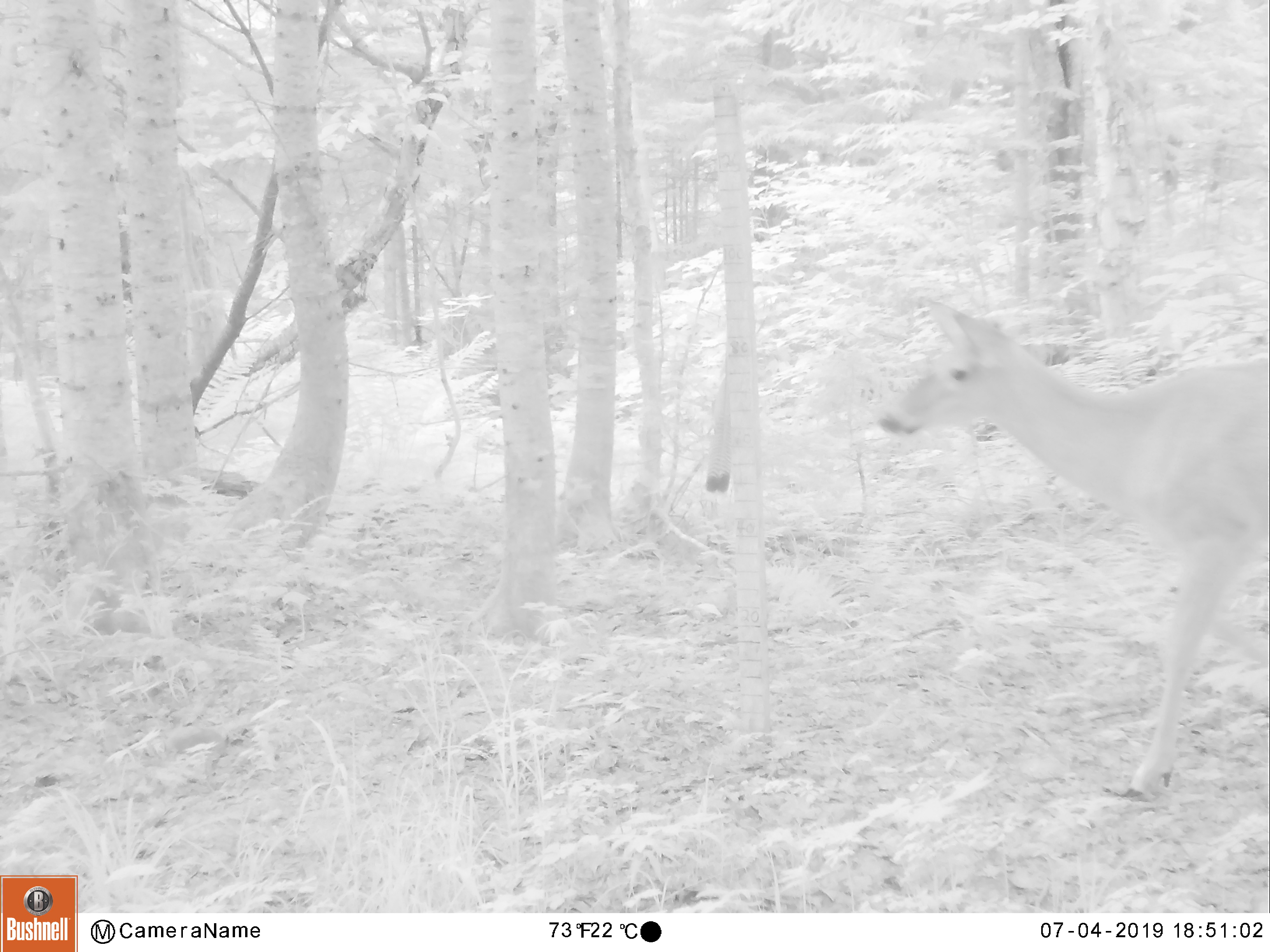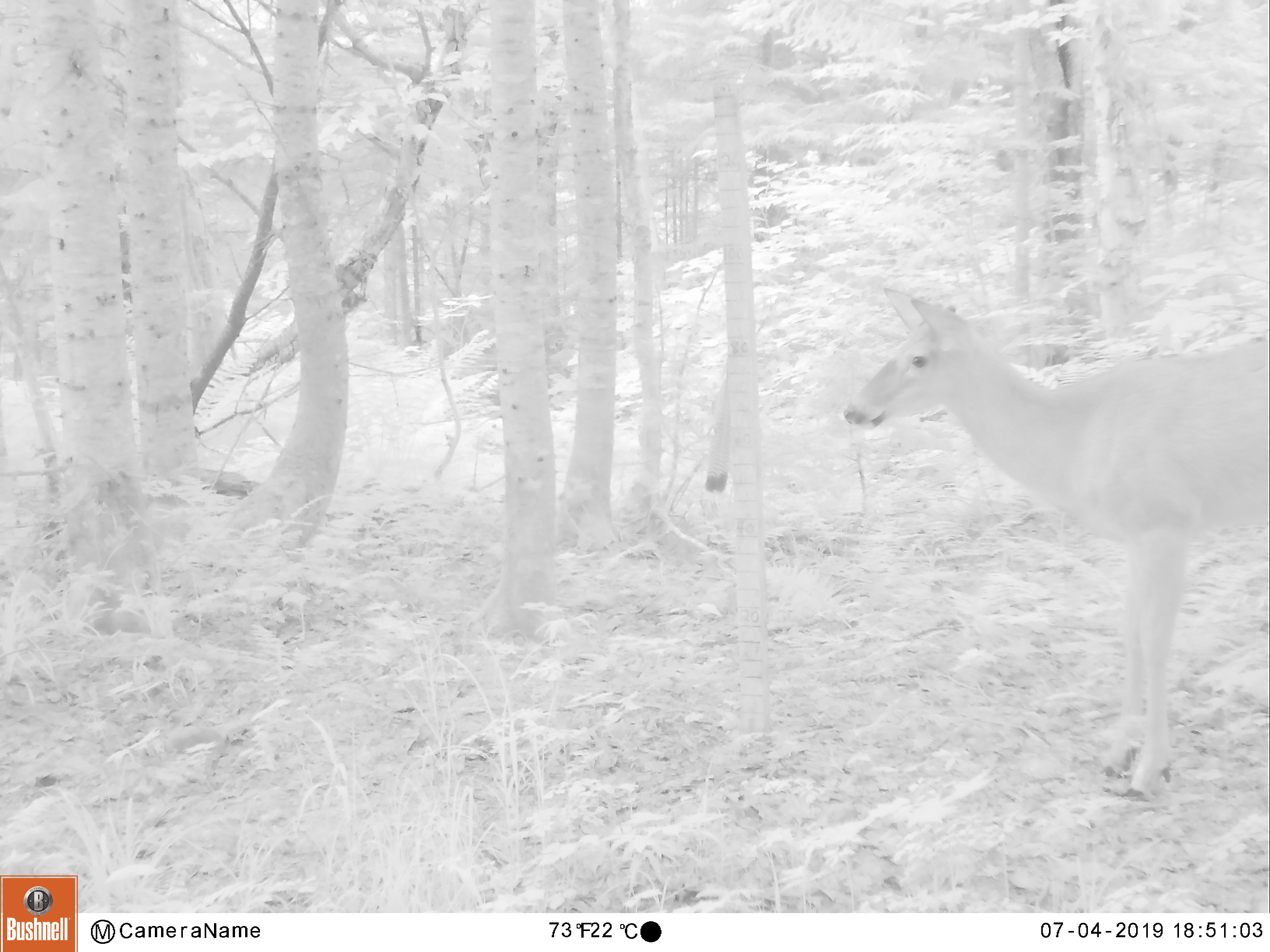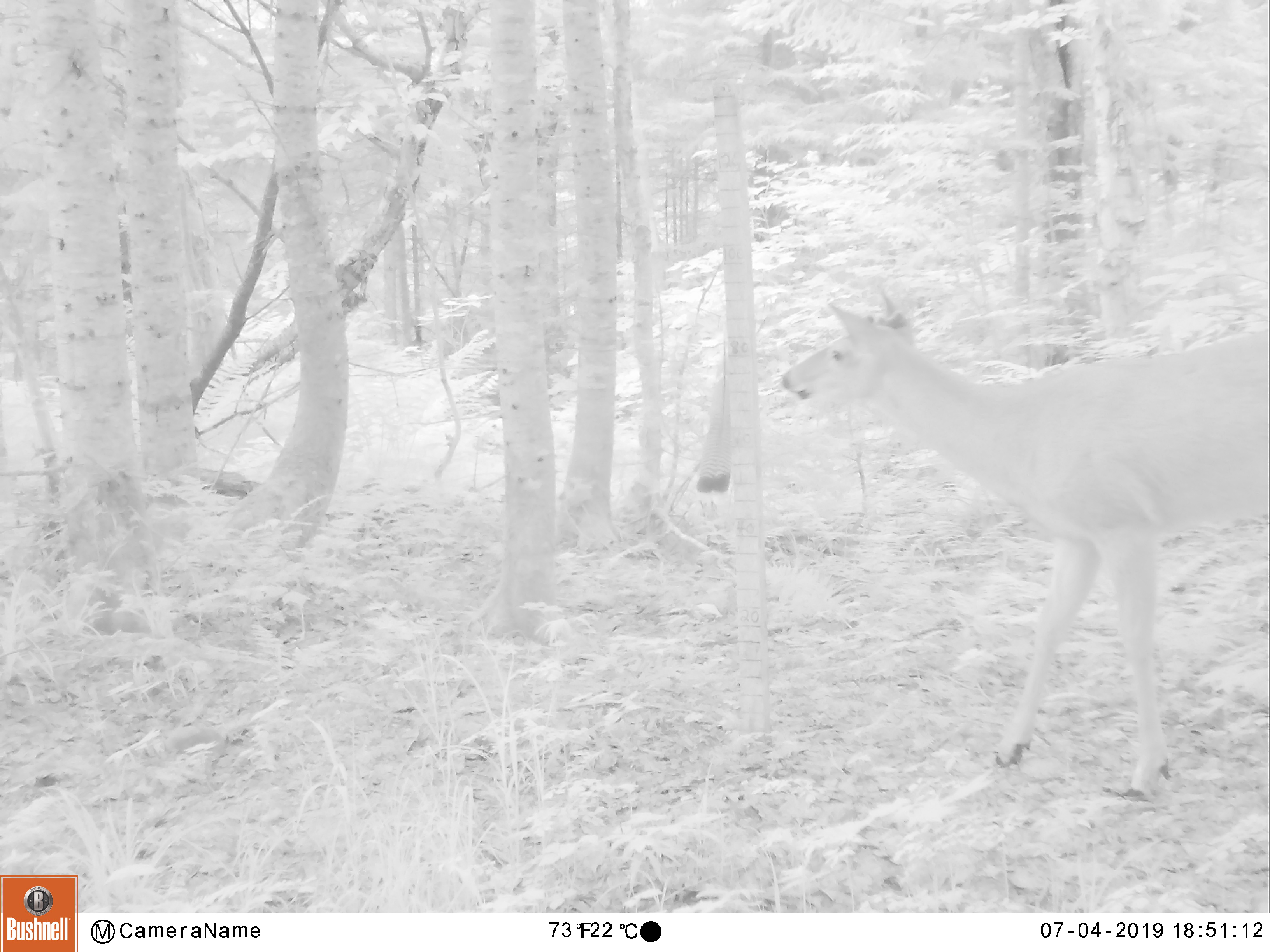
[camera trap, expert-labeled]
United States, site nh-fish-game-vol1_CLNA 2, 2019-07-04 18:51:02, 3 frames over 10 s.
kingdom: Animalia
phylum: Chordata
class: Mammalia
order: Artiodactyla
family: Cervidae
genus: Odocoileus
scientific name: Odocoileus virginianus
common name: white-tailed deer